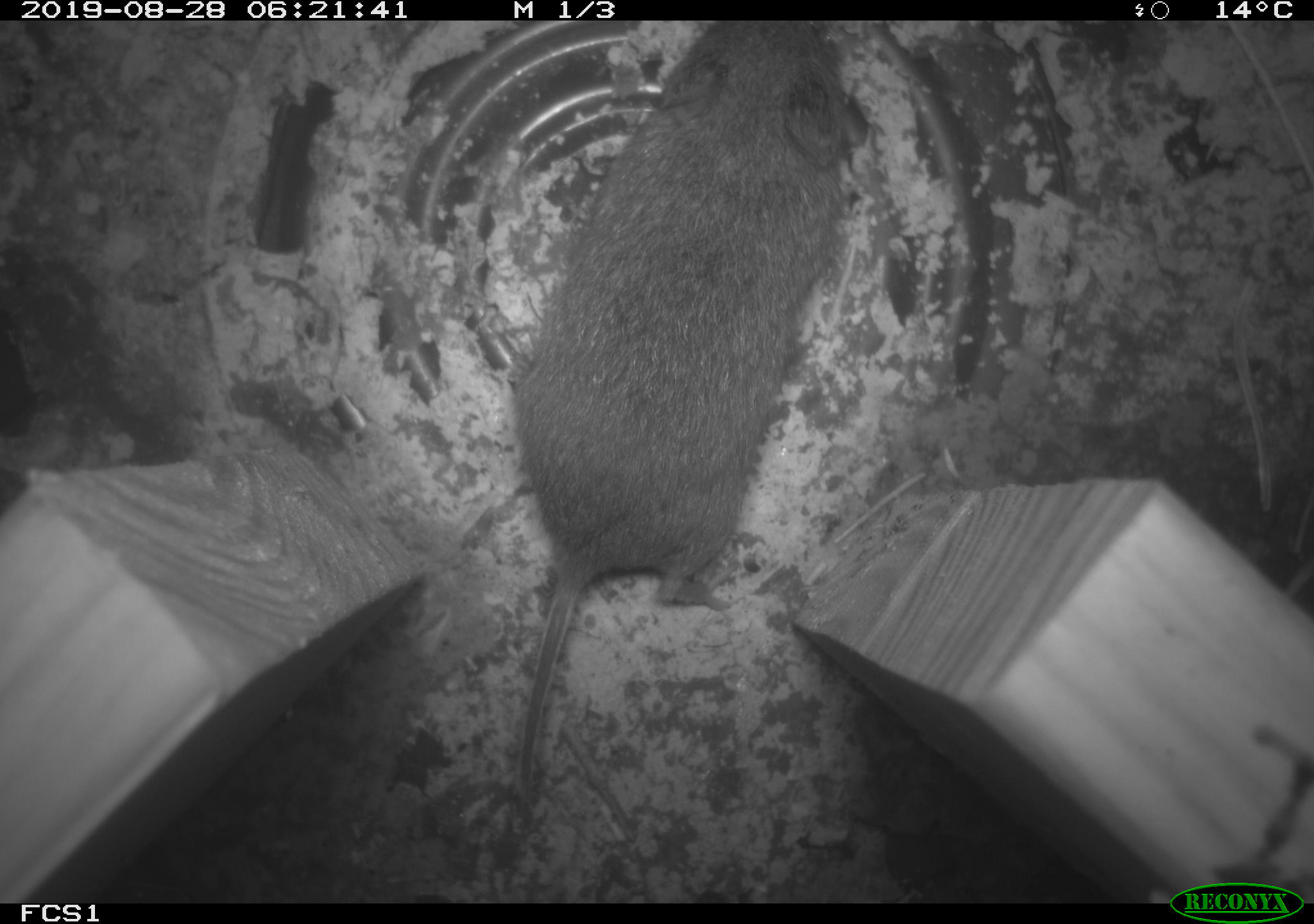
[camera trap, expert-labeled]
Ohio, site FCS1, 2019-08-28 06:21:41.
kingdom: Animalia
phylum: Chordata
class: Mammalia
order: Rodentia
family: Cricetidae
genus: Microtus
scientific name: Microtus pennsylvanicus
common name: meadow vole